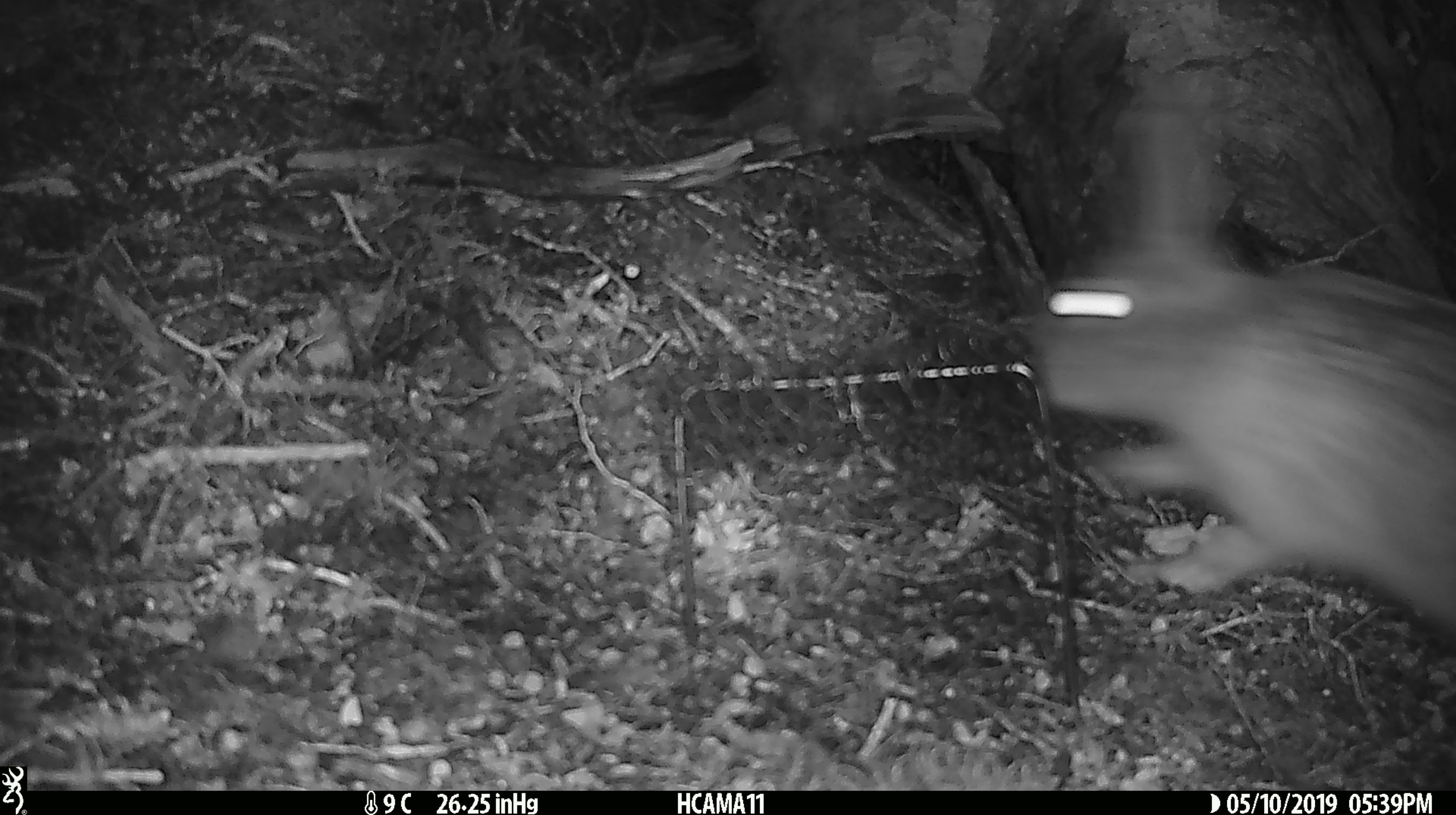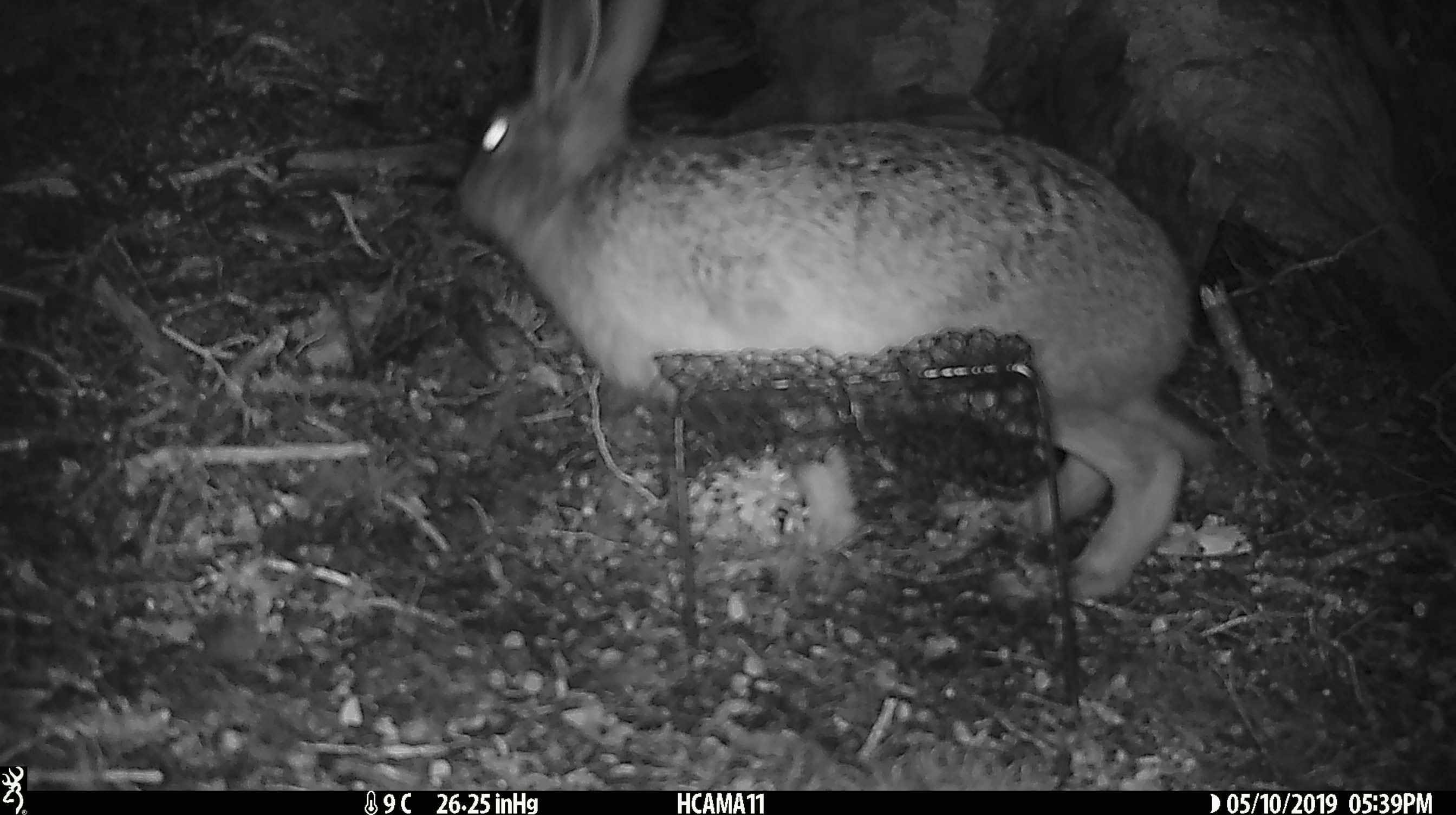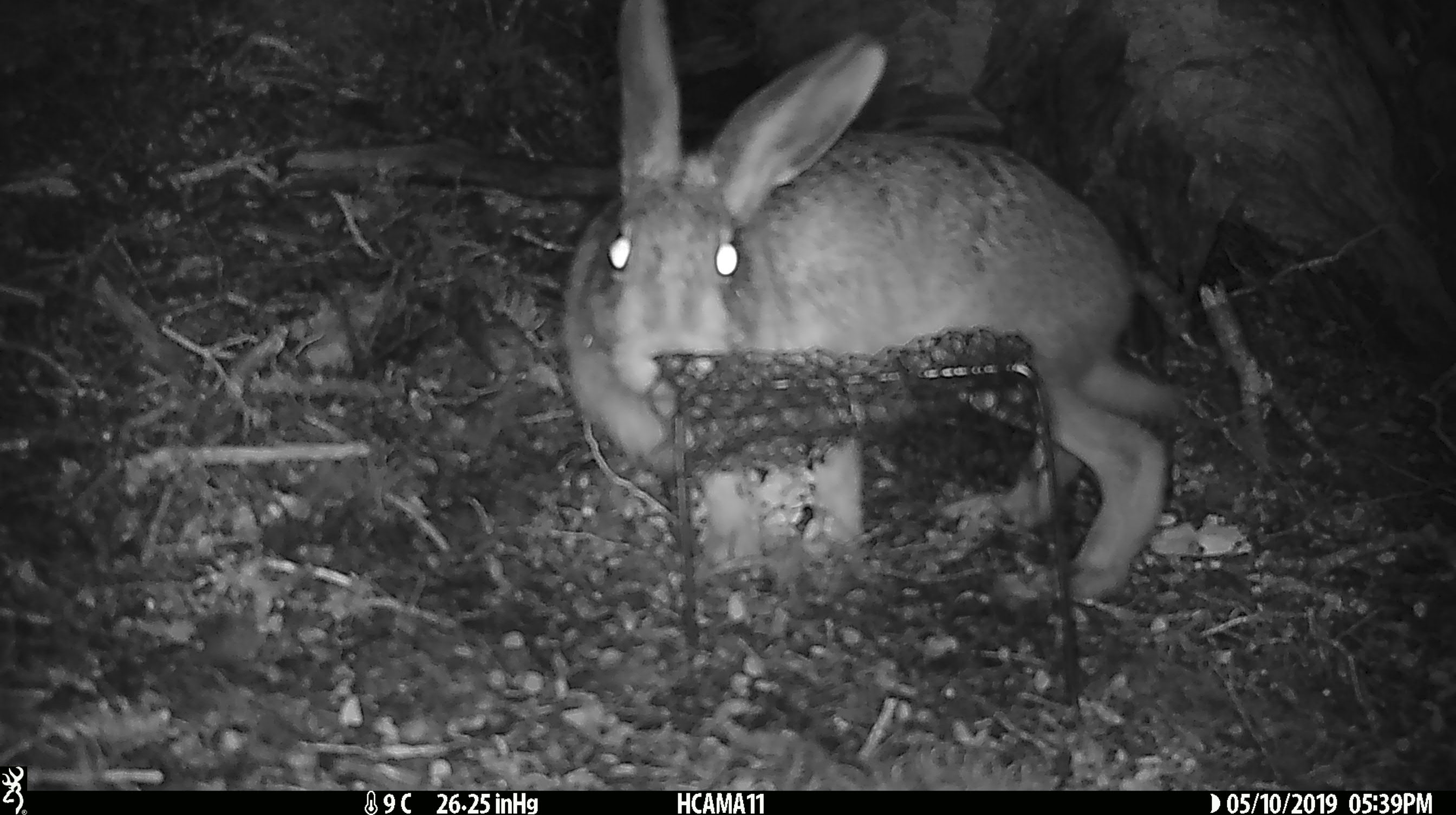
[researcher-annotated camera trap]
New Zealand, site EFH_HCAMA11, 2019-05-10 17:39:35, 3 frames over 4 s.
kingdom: Animalia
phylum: Chordata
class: Mammalia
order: Lagomorpha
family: Leporidae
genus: Lepus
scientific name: Lepus europaeus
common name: brown hare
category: hare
Hare (brown hare) (Lepus europaeus).